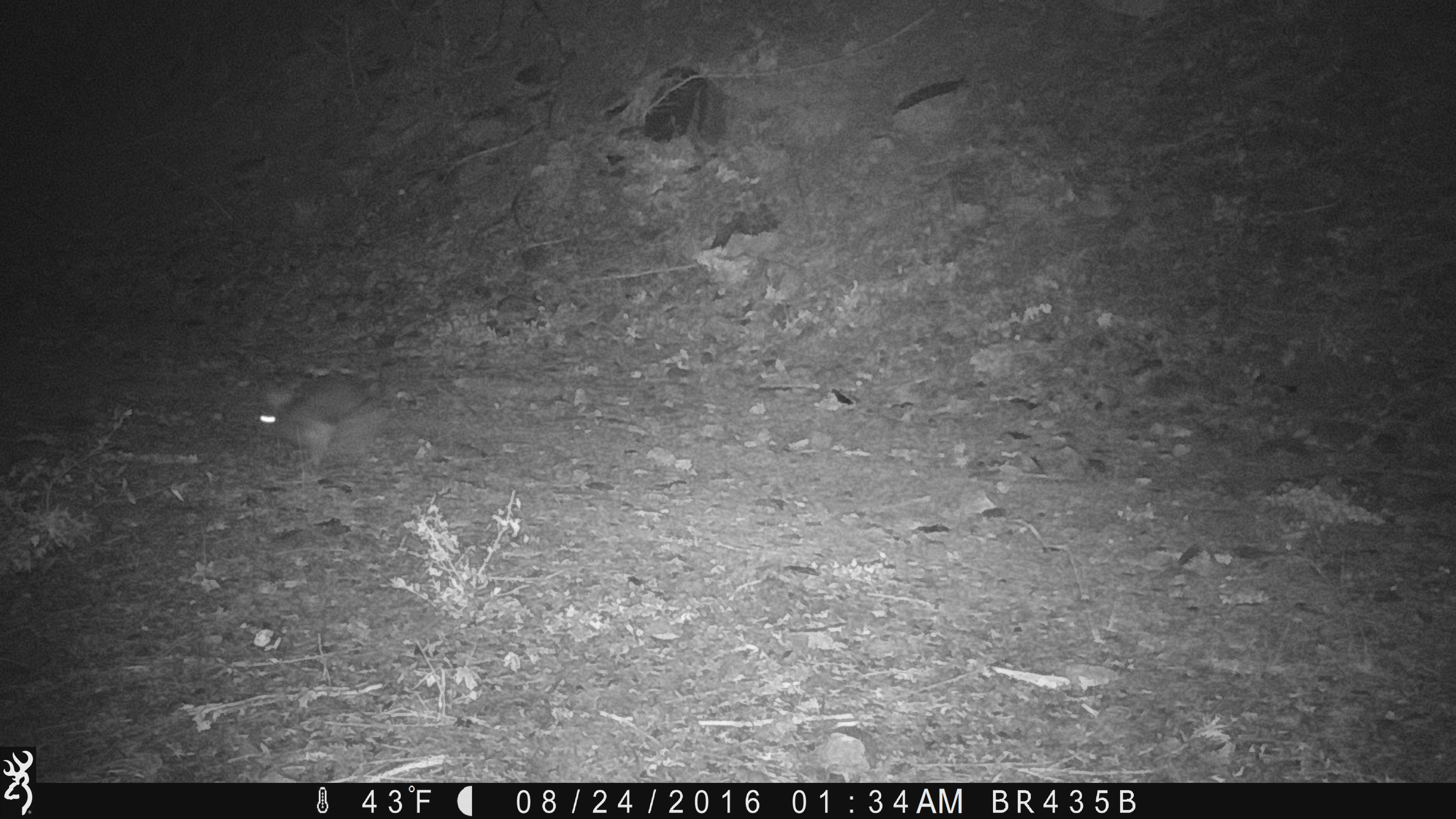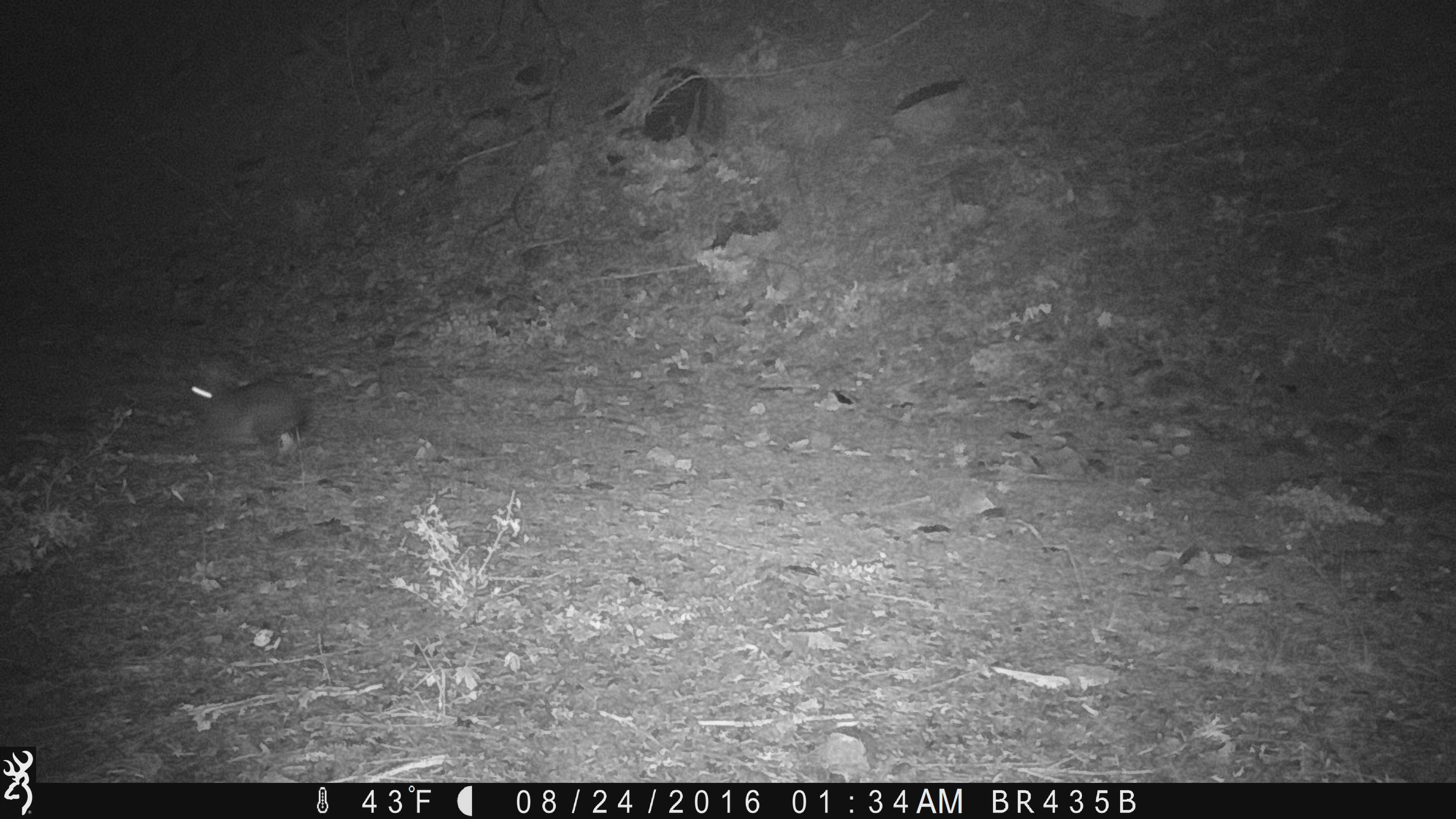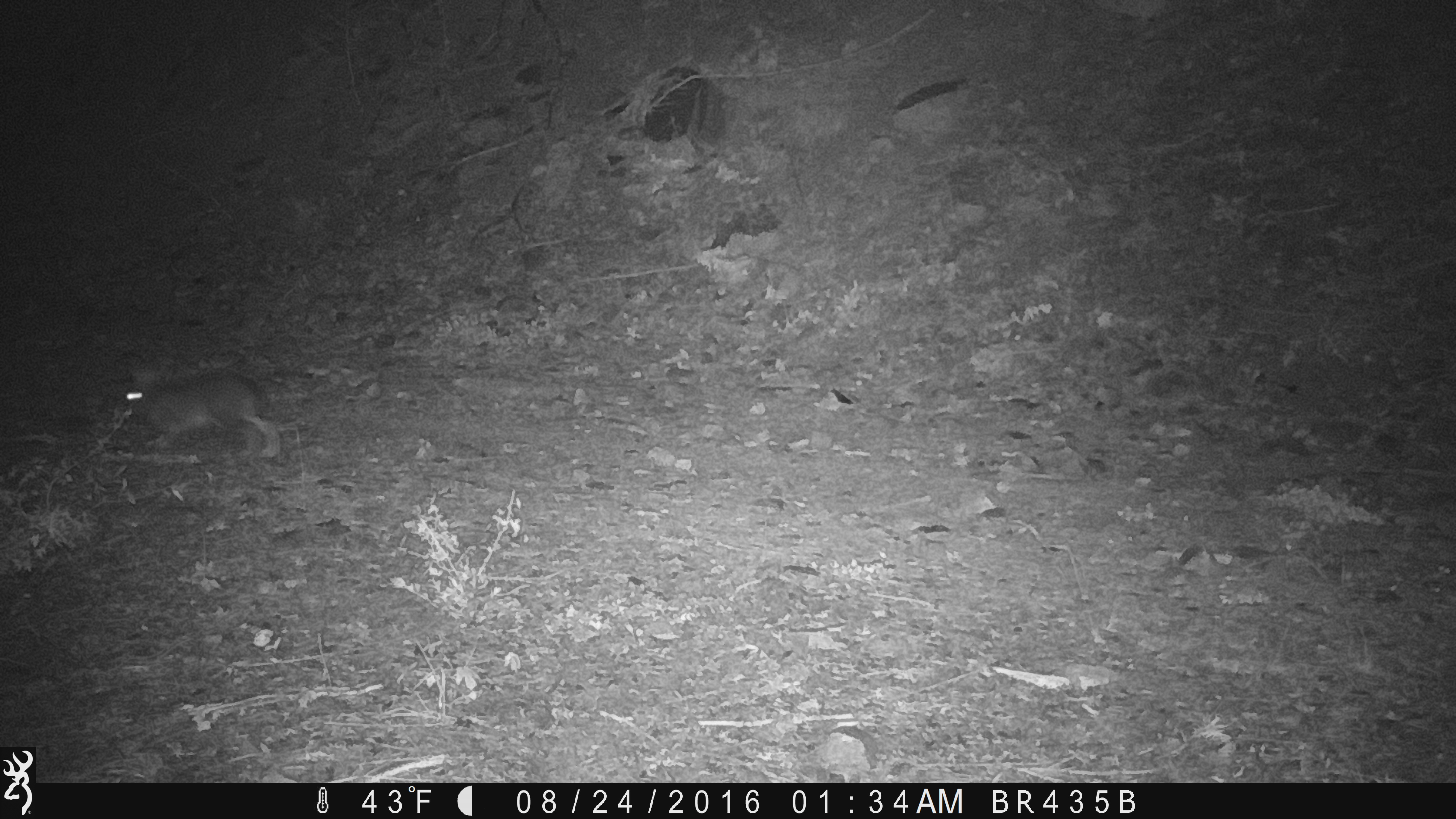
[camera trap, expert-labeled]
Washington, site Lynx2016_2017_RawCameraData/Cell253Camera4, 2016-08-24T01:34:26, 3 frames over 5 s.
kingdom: Animalia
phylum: Chordata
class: Mammalia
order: Lagomorpha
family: Leporidae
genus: Lepus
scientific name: Lepus americanus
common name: snowshoe hare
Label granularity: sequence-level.